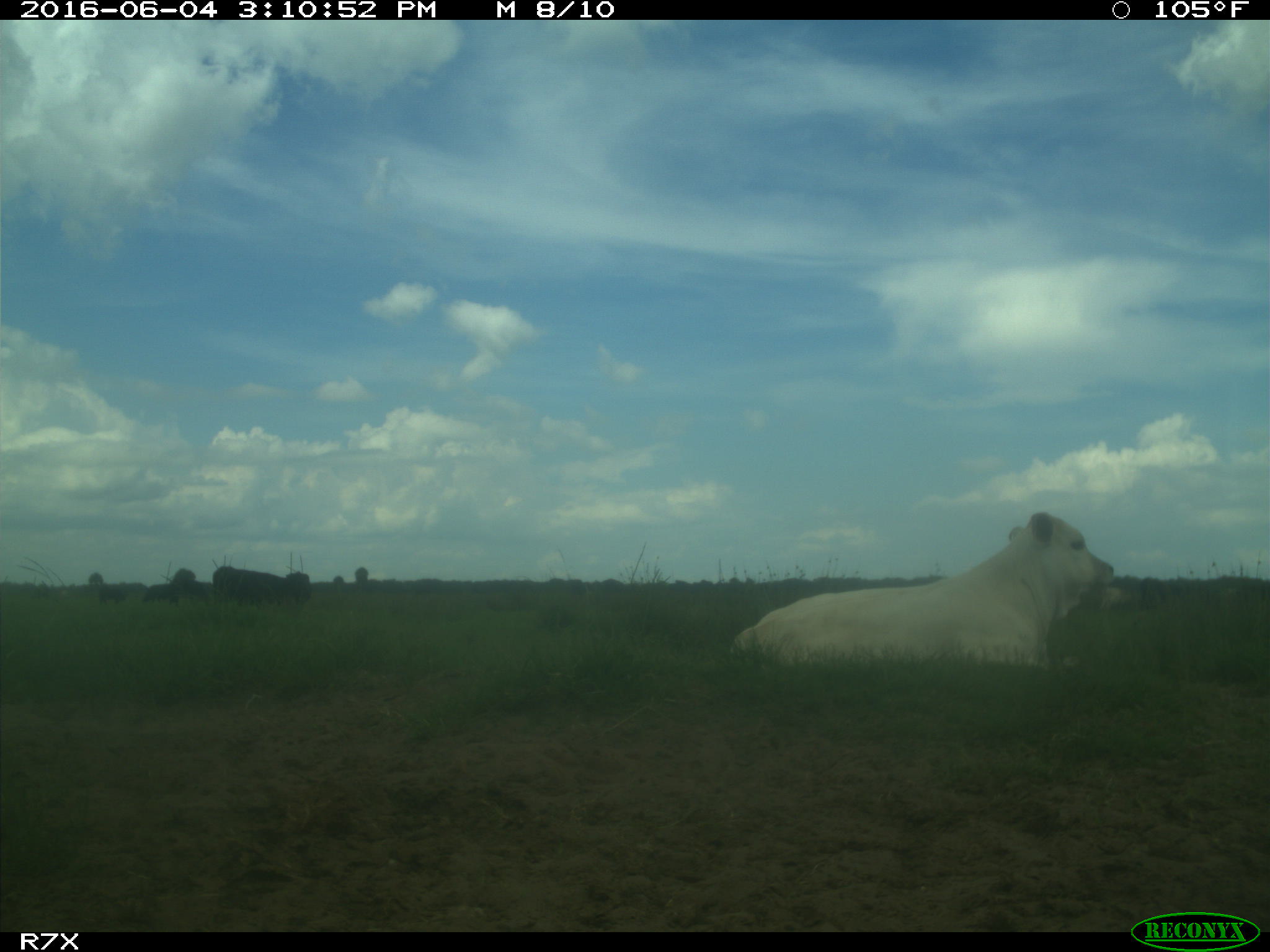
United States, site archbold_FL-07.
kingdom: Animalia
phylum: Chordata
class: Mammalia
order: Artiodactyla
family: Bovidae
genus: Bos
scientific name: Bos taurus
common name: domestic cow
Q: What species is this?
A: Bos taurus (domestic cow).